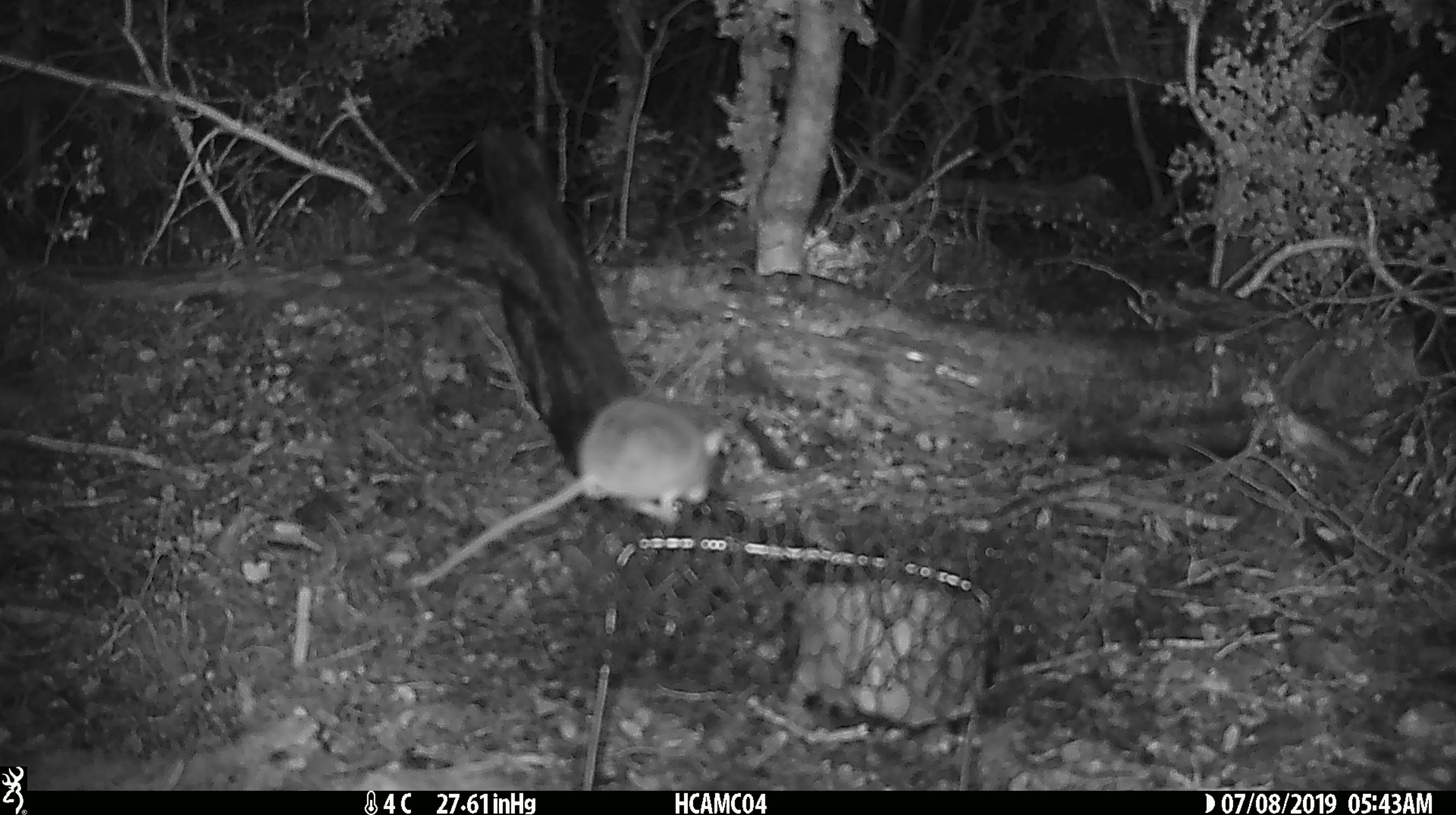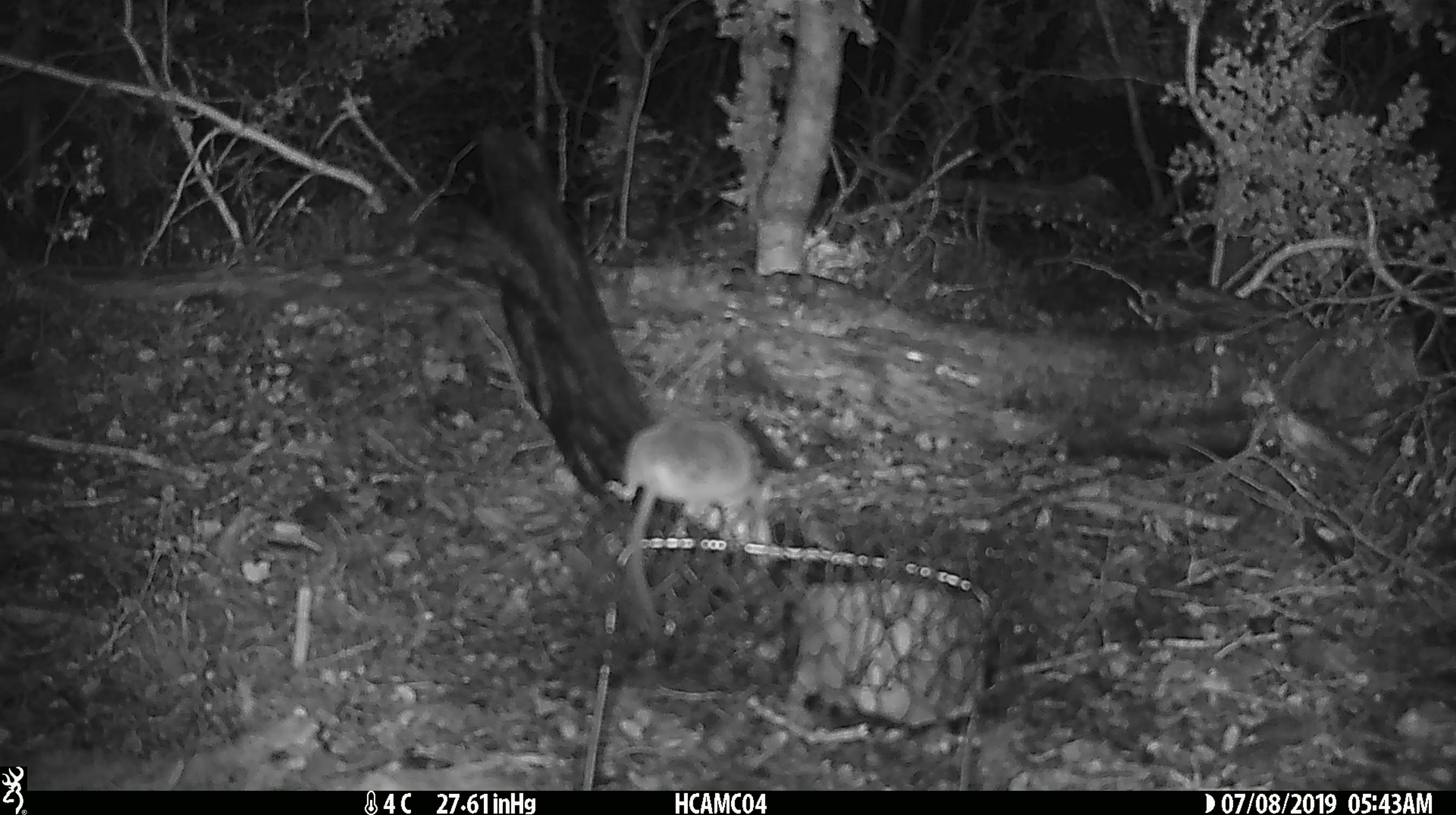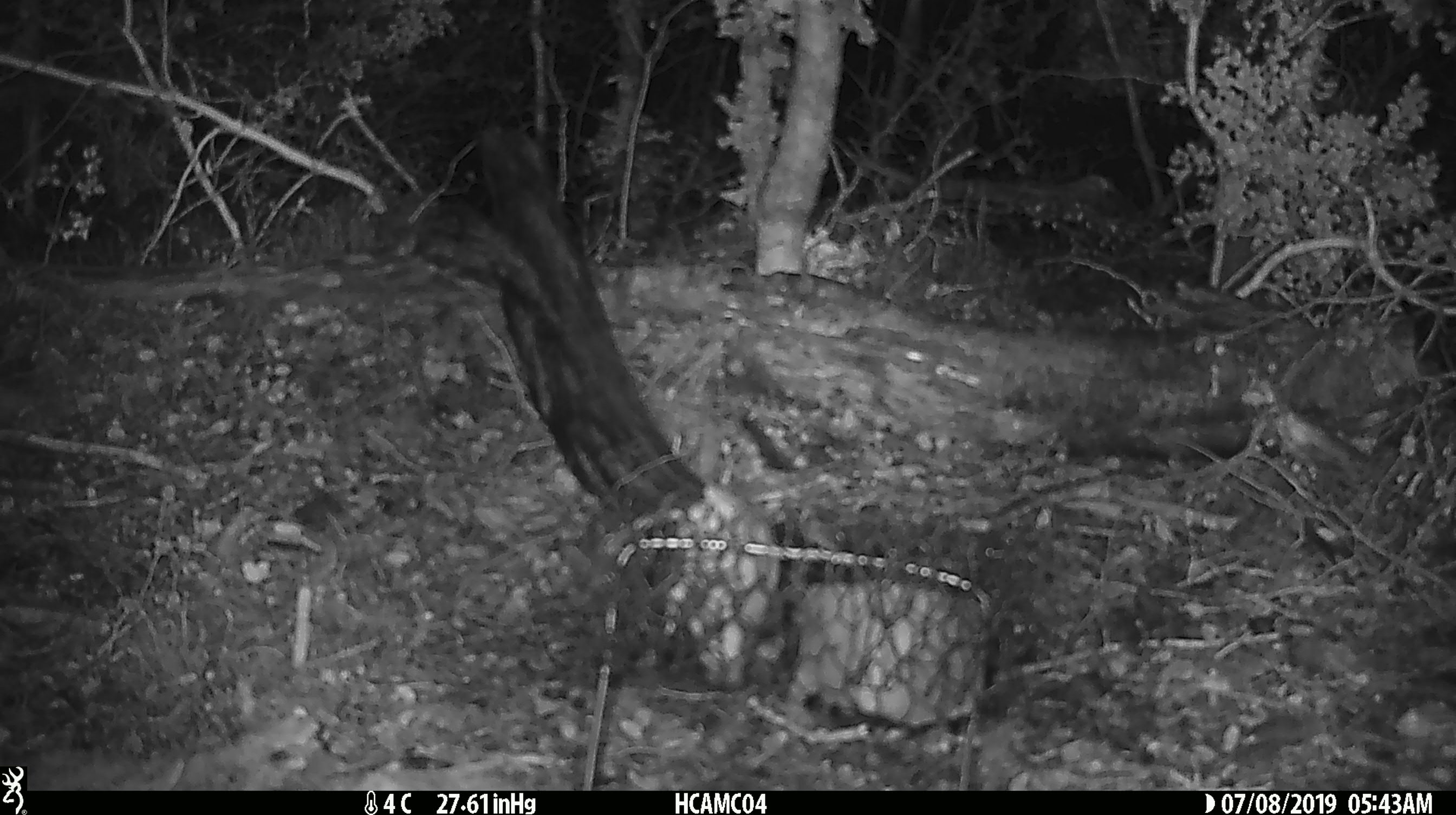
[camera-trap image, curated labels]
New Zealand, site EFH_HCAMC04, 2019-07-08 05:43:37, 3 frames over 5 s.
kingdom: Animalia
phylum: Chordata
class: Mammalia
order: Rodentia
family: Muridae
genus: Mus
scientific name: Mus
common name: mouse